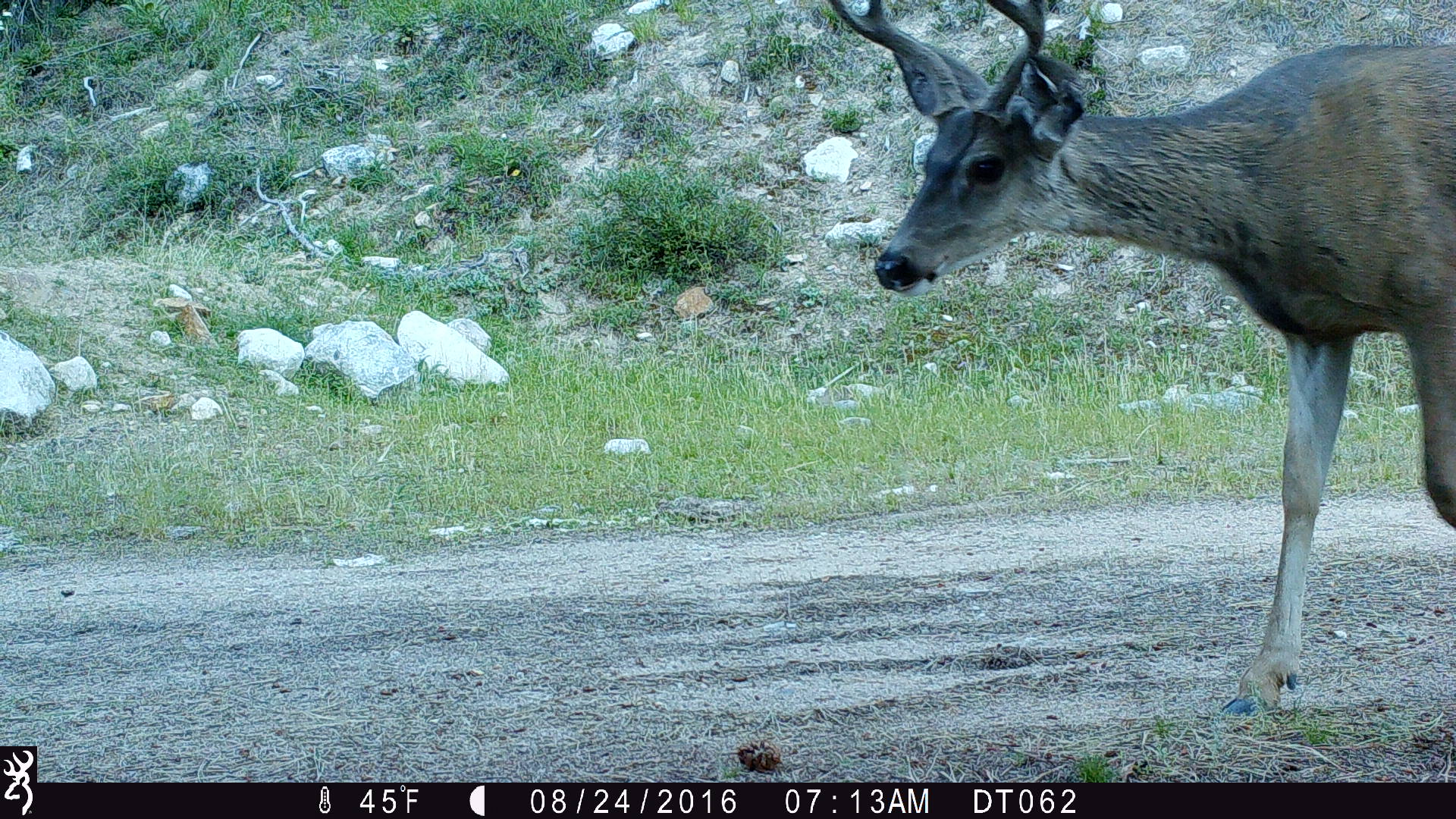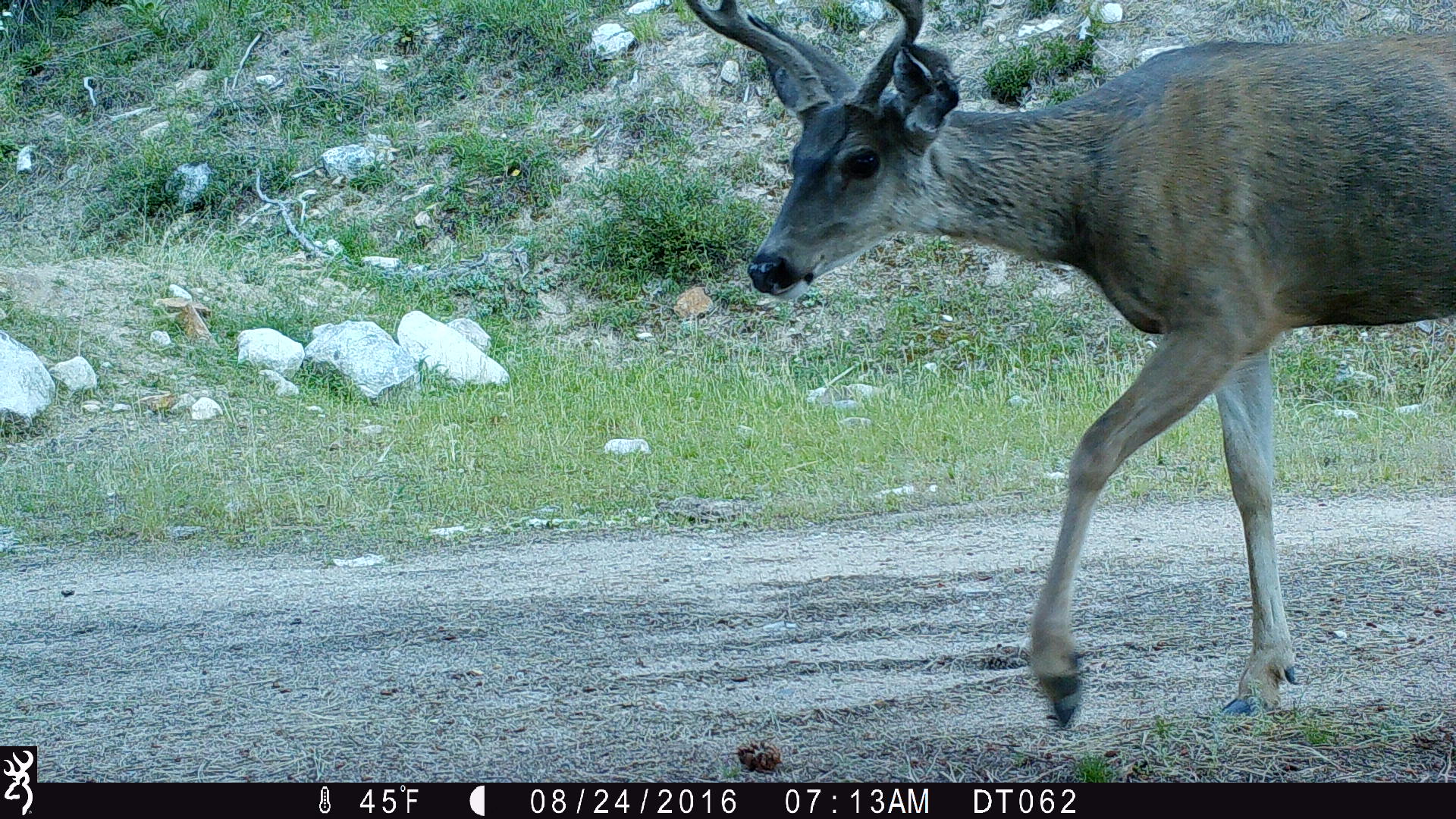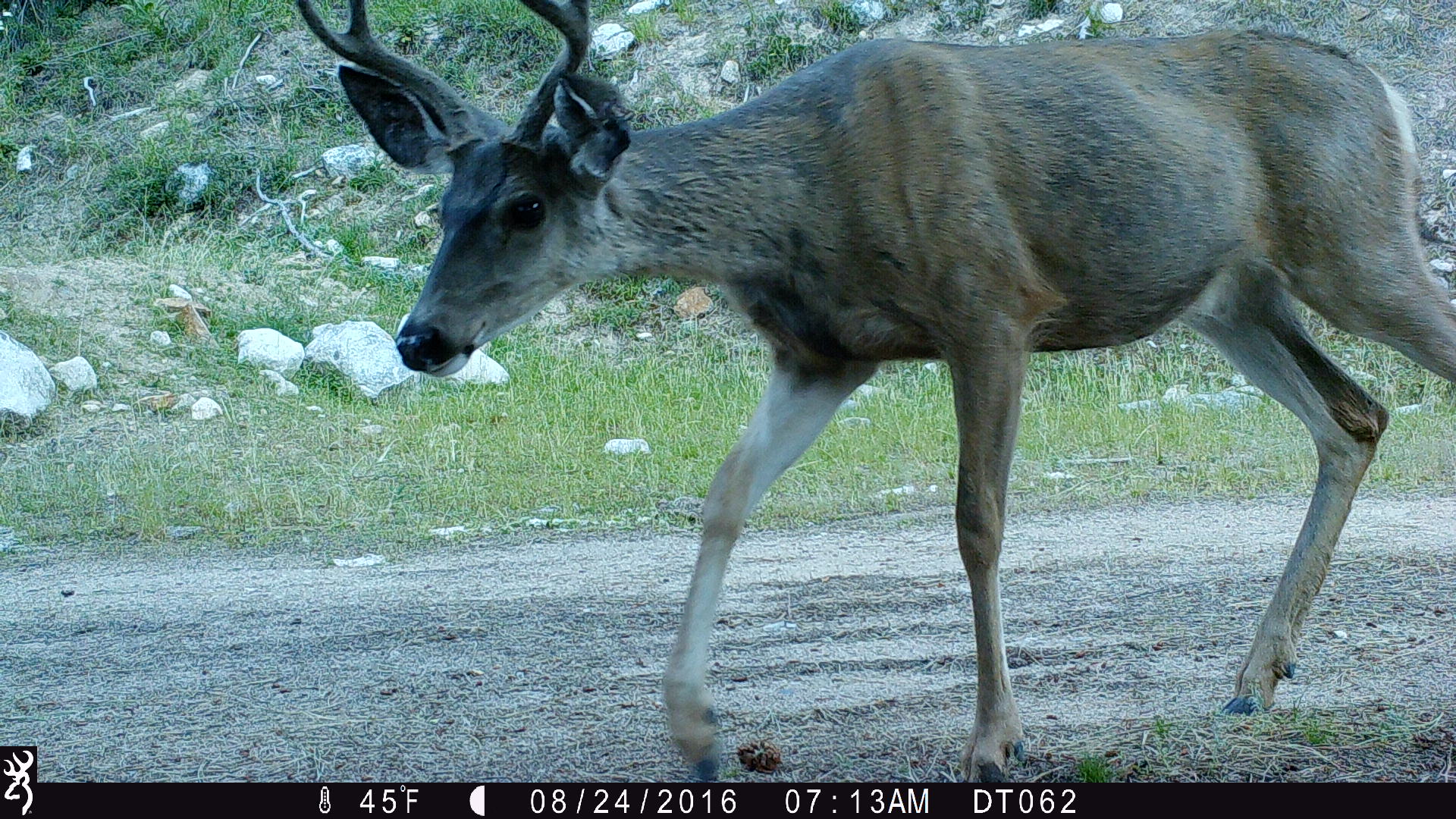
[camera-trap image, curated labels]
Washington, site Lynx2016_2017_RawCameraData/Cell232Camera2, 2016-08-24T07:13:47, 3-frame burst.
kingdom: Animalia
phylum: Chordata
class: Mammalia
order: Artiodactyla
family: Cervidae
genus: Odocoileus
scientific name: Odocoileus hemionus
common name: mule deer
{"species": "Odocoileus hemionus (mule deer)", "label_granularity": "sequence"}